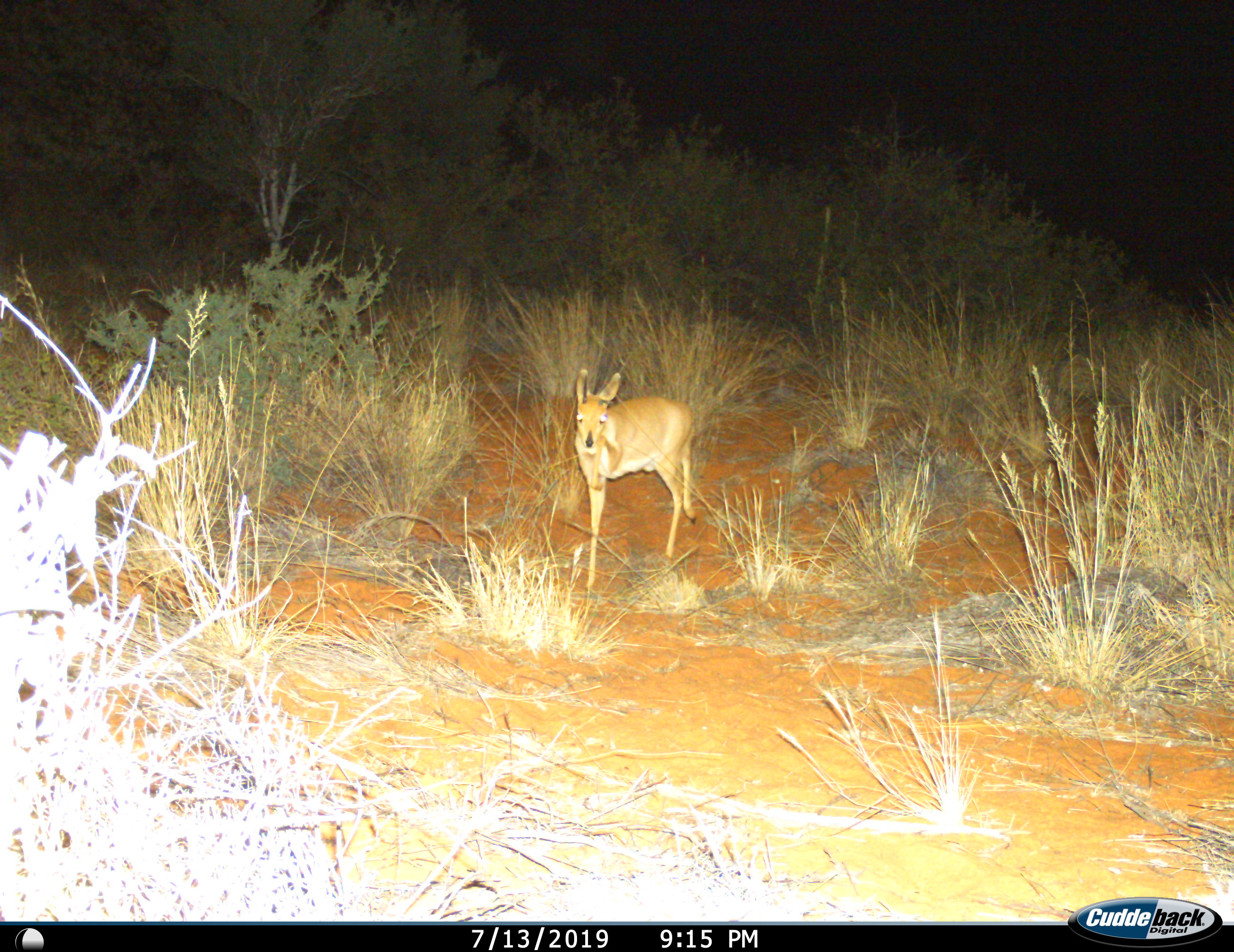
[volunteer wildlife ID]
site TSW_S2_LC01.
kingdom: Animalia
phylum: Chordata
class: Mammalia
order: Artiodactyla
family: Bovidae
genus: Raphicerus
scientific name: Raphicerus campestris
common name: steenbok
Steenbok (Raphicerus campestris), count 1. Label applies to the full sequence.